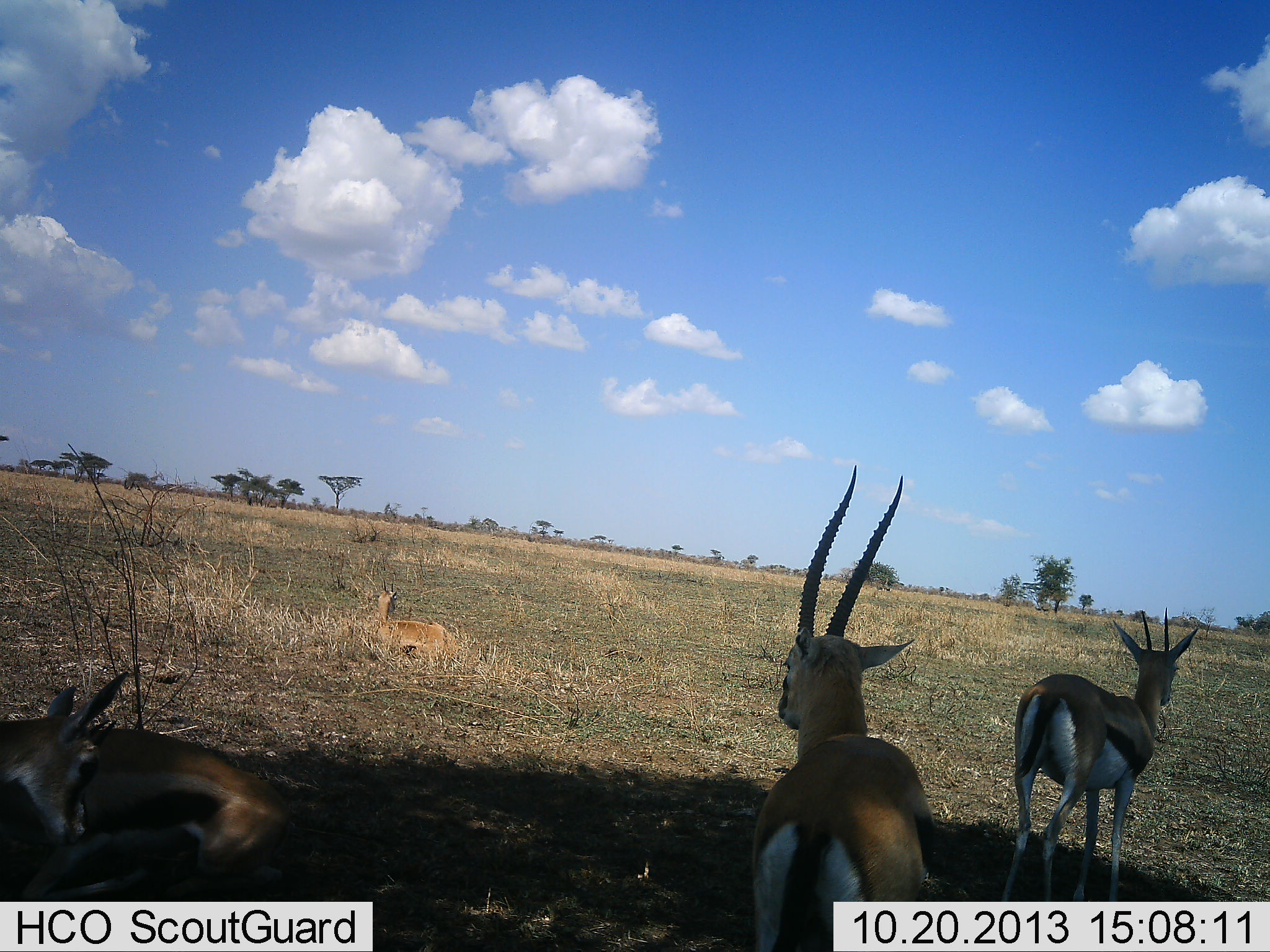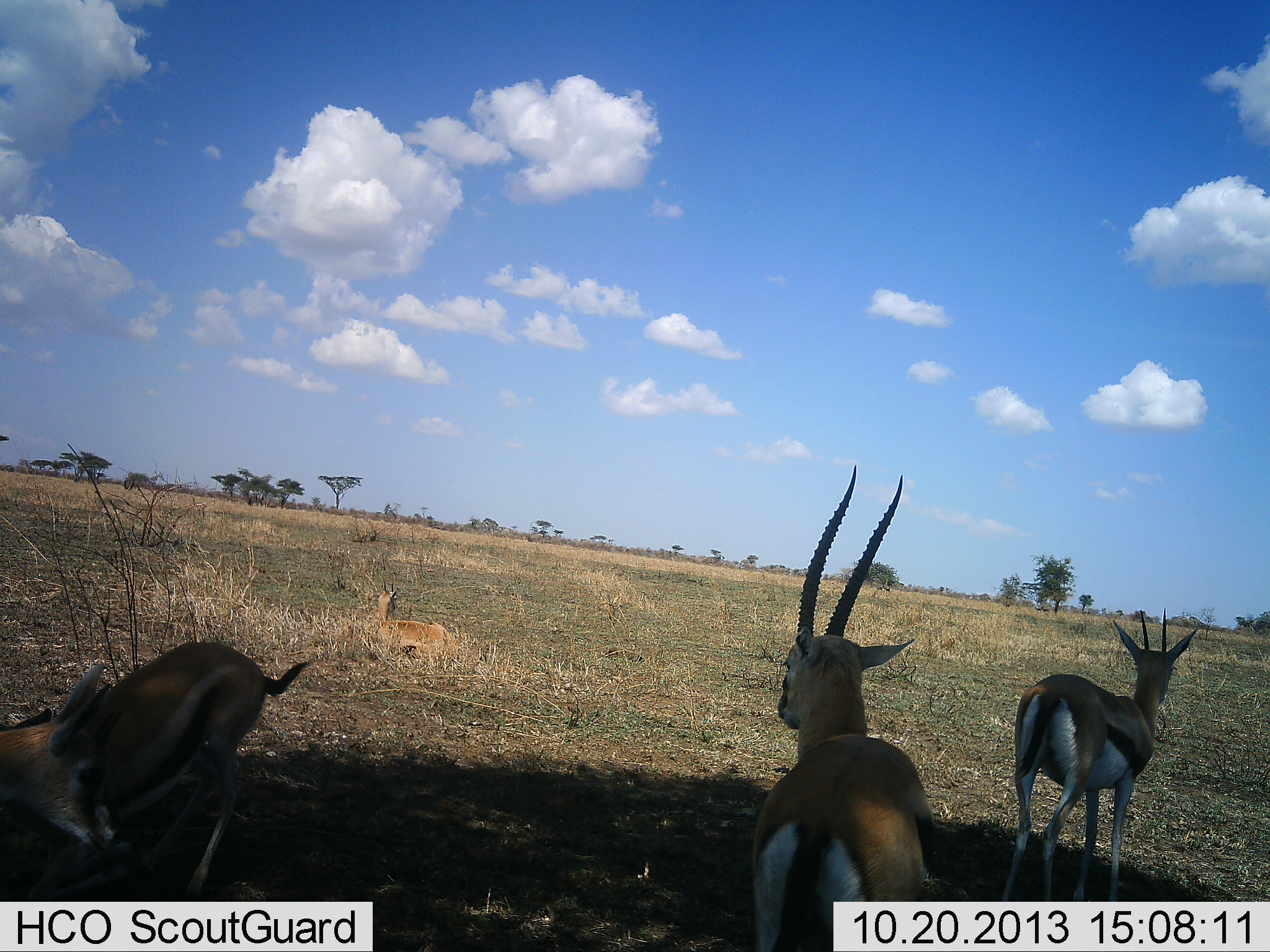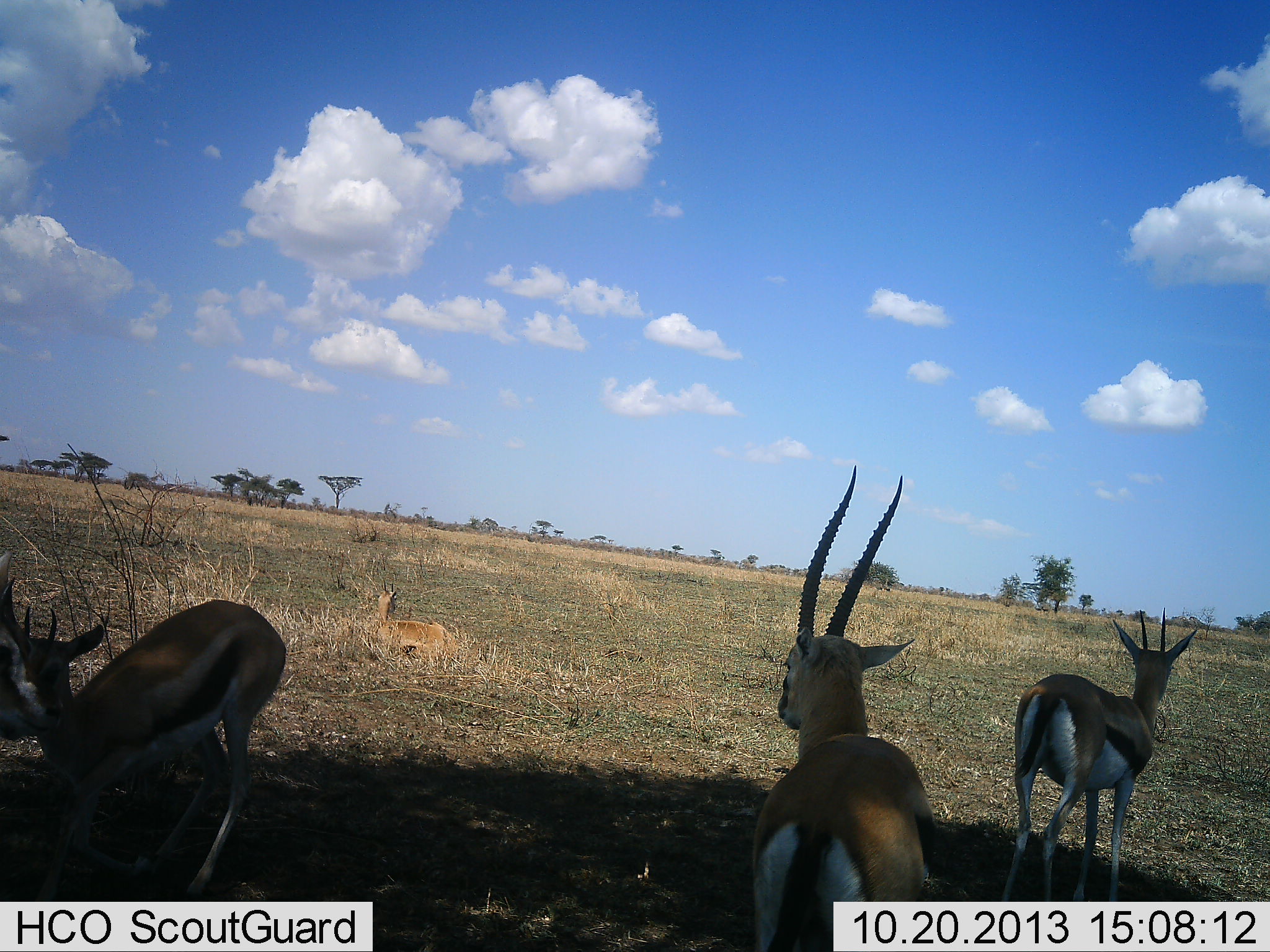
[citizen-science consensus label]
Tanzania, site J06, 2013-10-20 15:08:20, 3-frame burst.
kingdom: Animalia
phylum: Chordata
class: Mammalia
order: Artiodactyla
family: Bovidae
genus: Eudorcas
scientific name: Eudorcas thomsonii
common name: thomson's gazelle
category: gazellethomsons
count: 4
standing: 93%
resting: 64%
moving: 14%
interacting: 14%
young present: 4%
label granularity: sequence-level